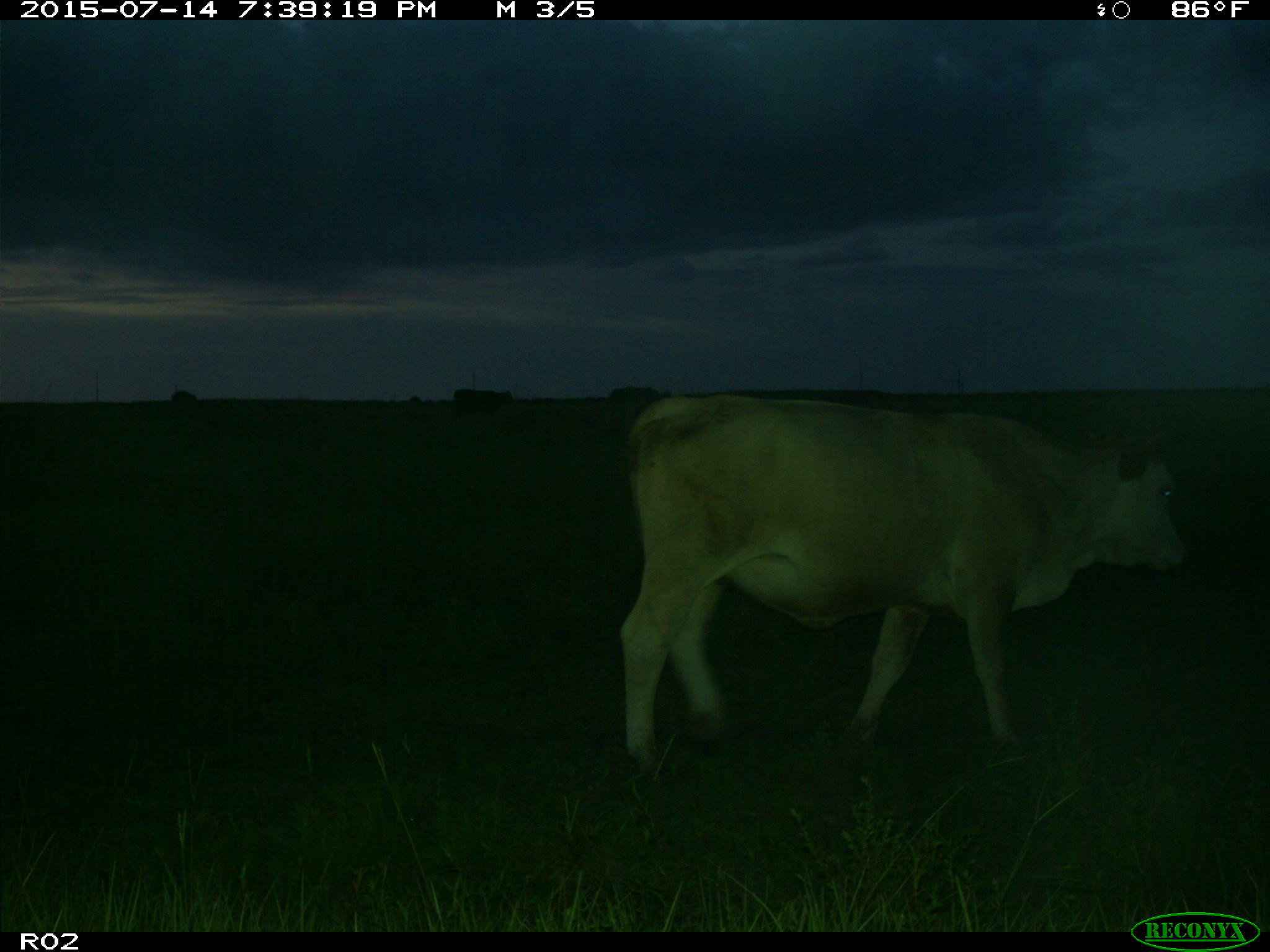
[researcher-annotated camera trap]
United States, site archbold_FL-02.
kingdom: Animalia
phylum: Chordata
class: Mammalia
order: Artiodactyla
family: Bovidae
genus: Bos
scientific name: Bos taurus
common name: domestic cow